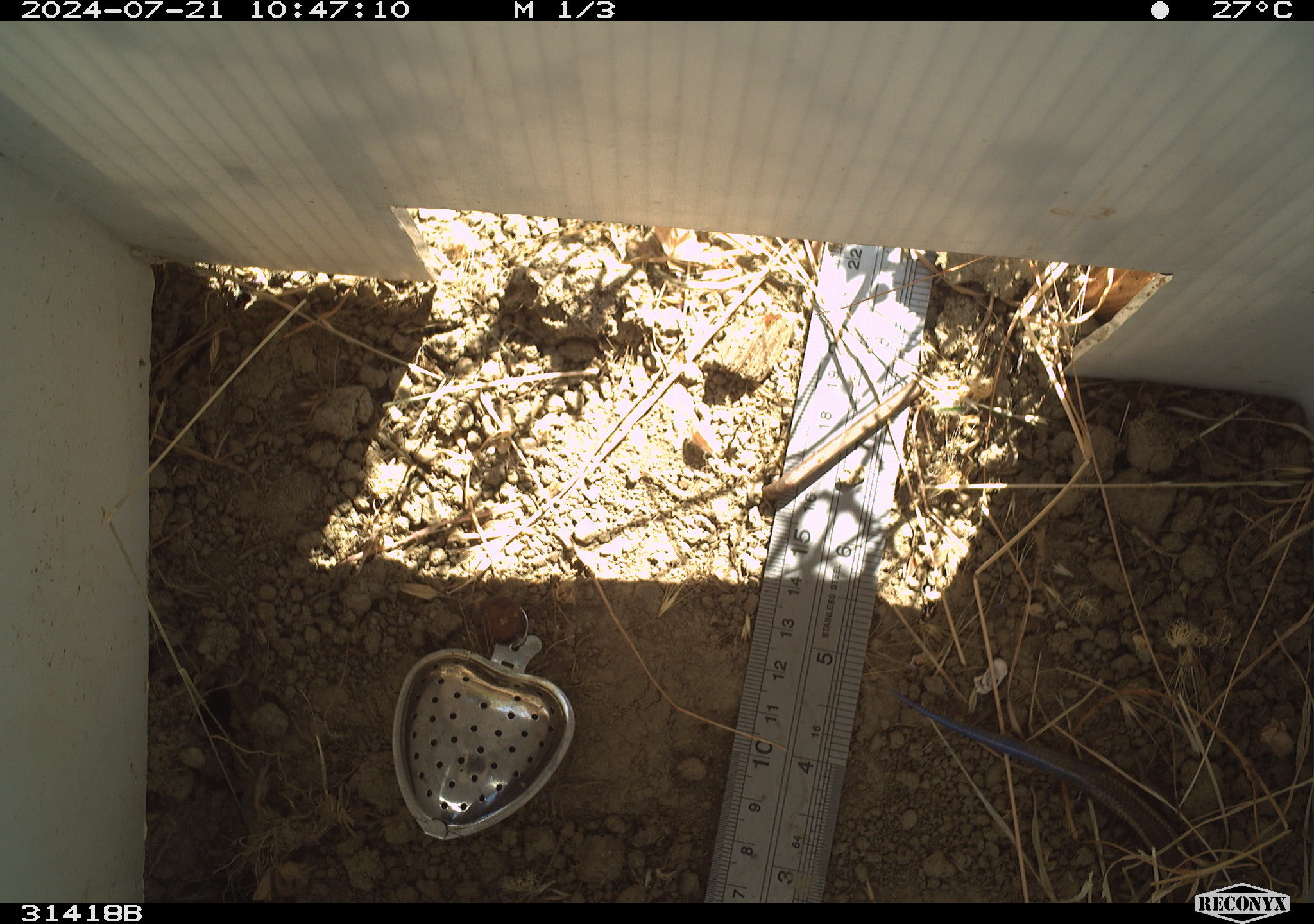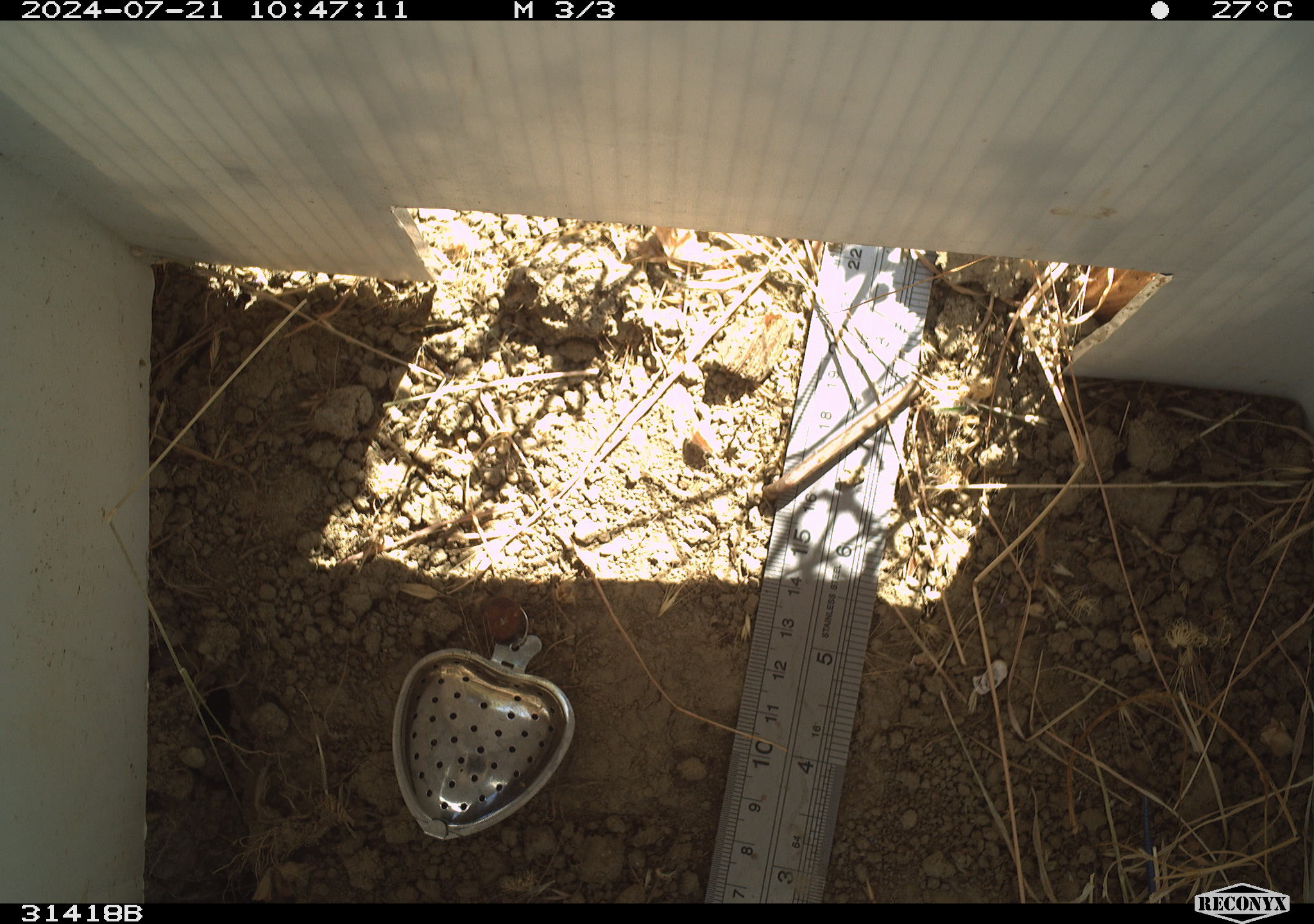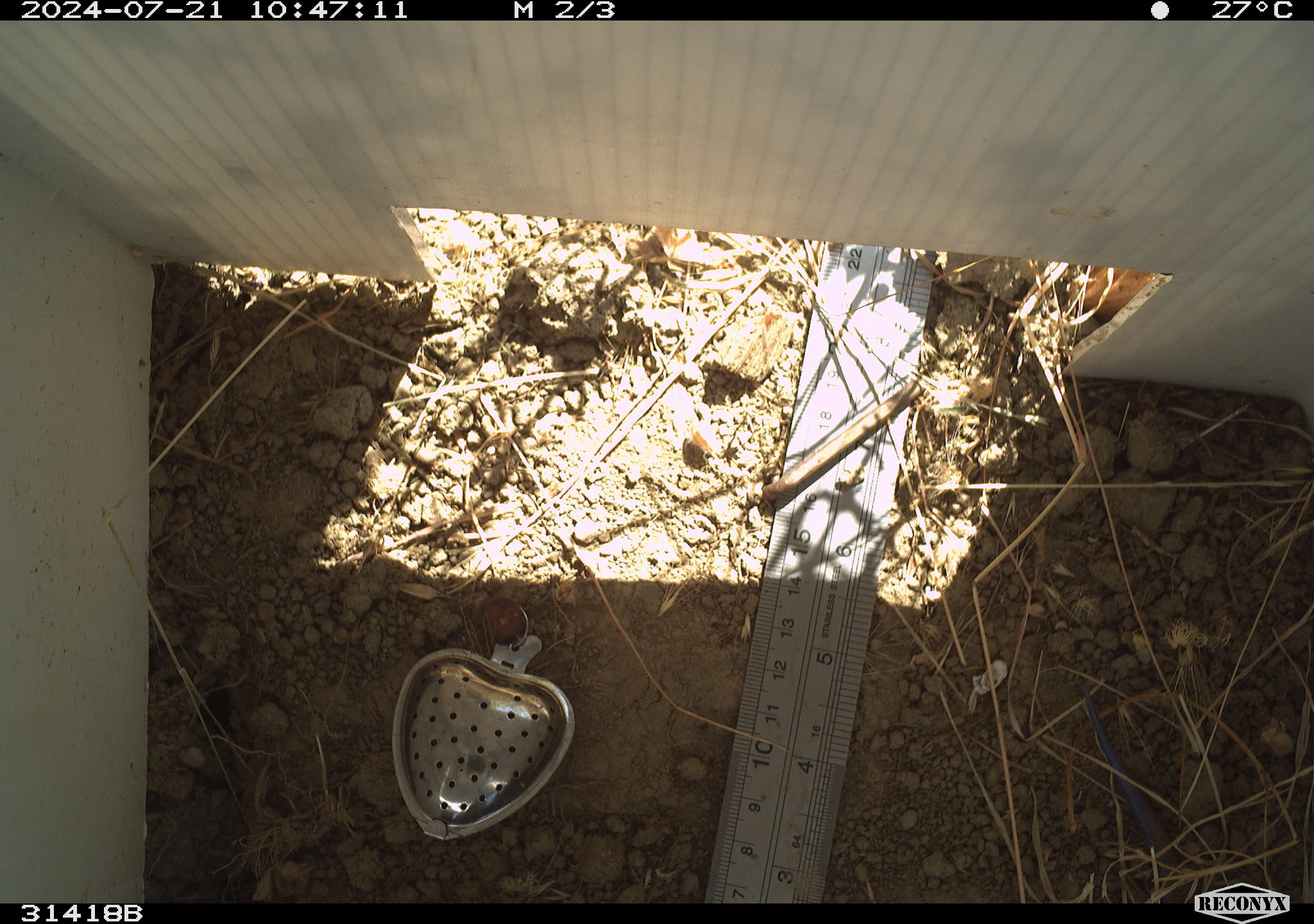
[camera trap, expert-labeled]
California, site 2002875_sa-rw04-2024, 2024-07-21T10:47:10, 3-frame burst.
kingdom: Animalia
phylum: Chordata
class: Reptilia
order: Squamata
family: Scincidae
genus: Plestiodon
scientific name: Plestiodon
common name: blue-tailed skinks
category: plestiodon species